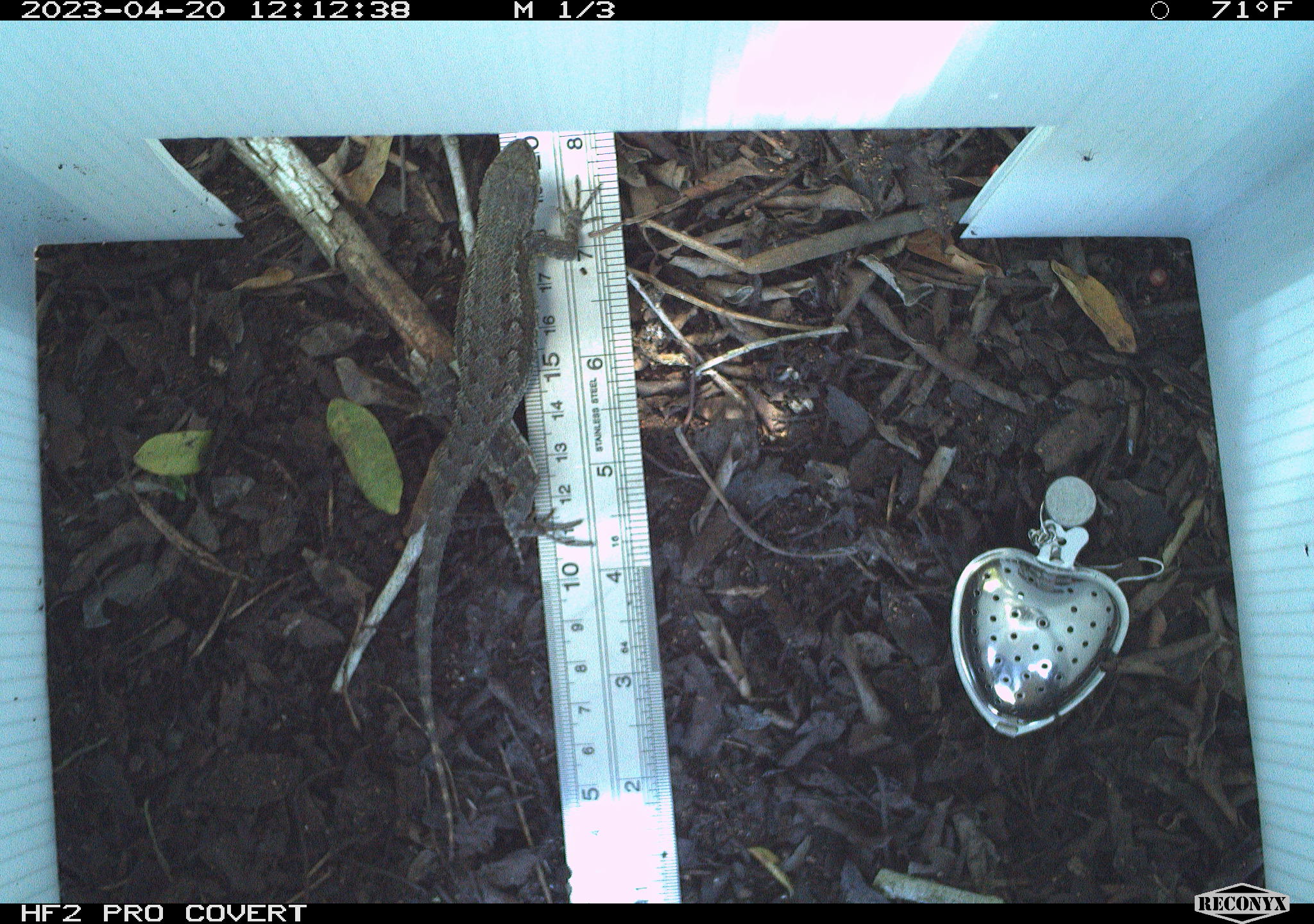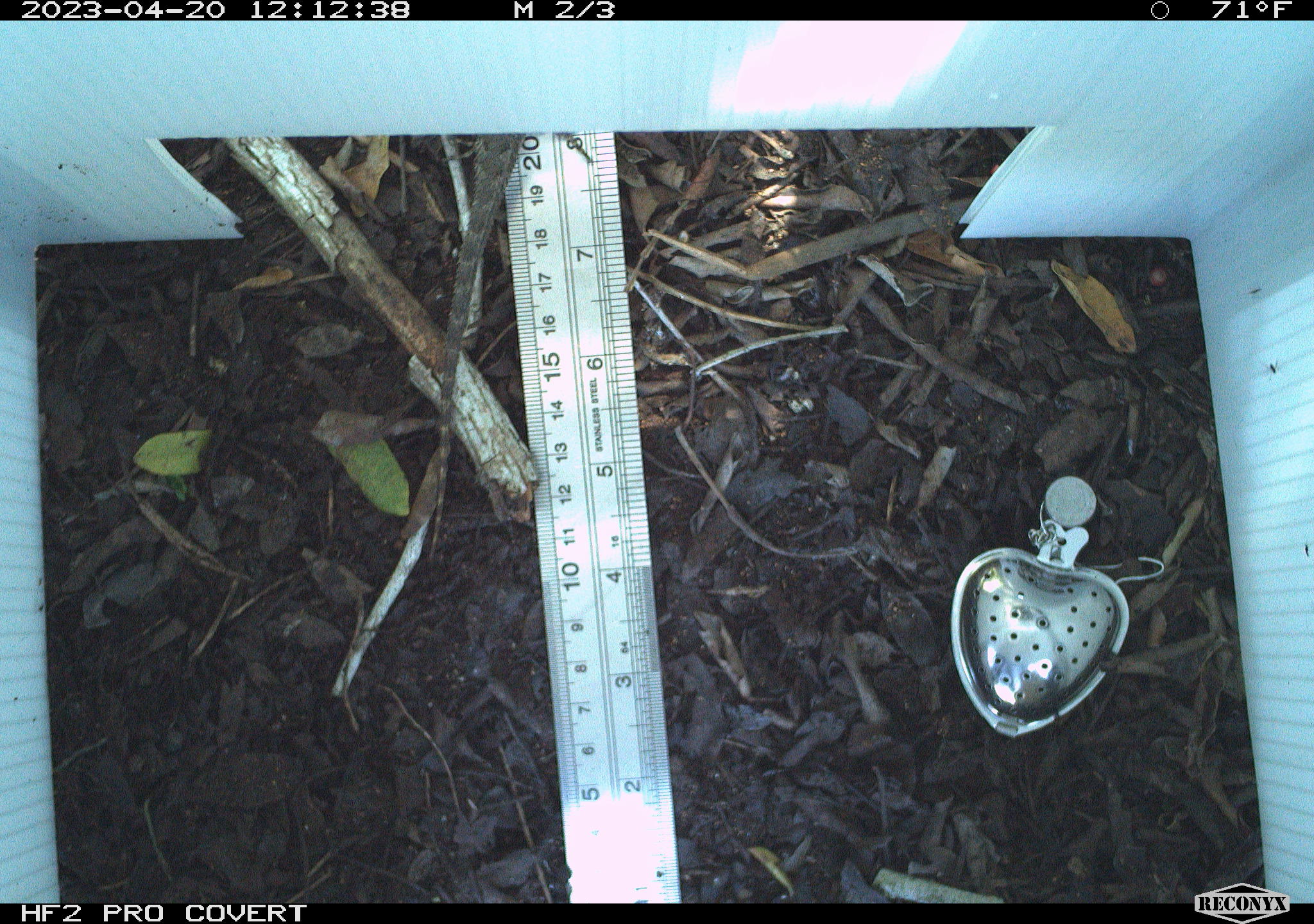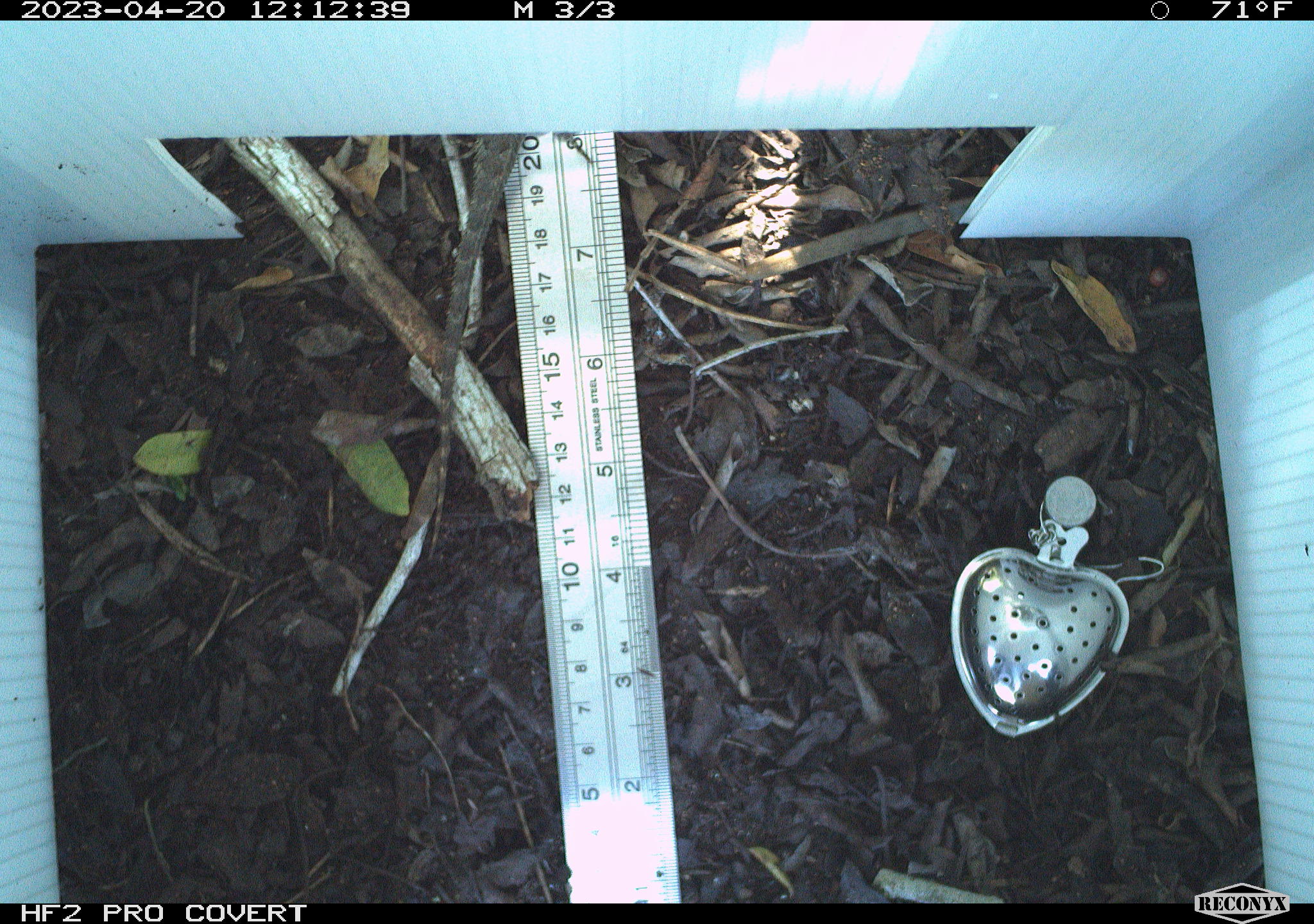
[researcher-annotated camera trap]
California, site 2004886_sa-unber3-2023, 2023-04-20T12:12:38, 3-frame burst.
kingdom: Animalia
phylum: Chordata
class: Reptilia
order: Squamata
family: Phrynosomatidae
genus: Sceloporus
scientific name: Sceloporus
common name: spiny lizards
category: sceloporus species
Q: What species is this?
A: Sceloporus species (spiny lizards) (Sceloporus).